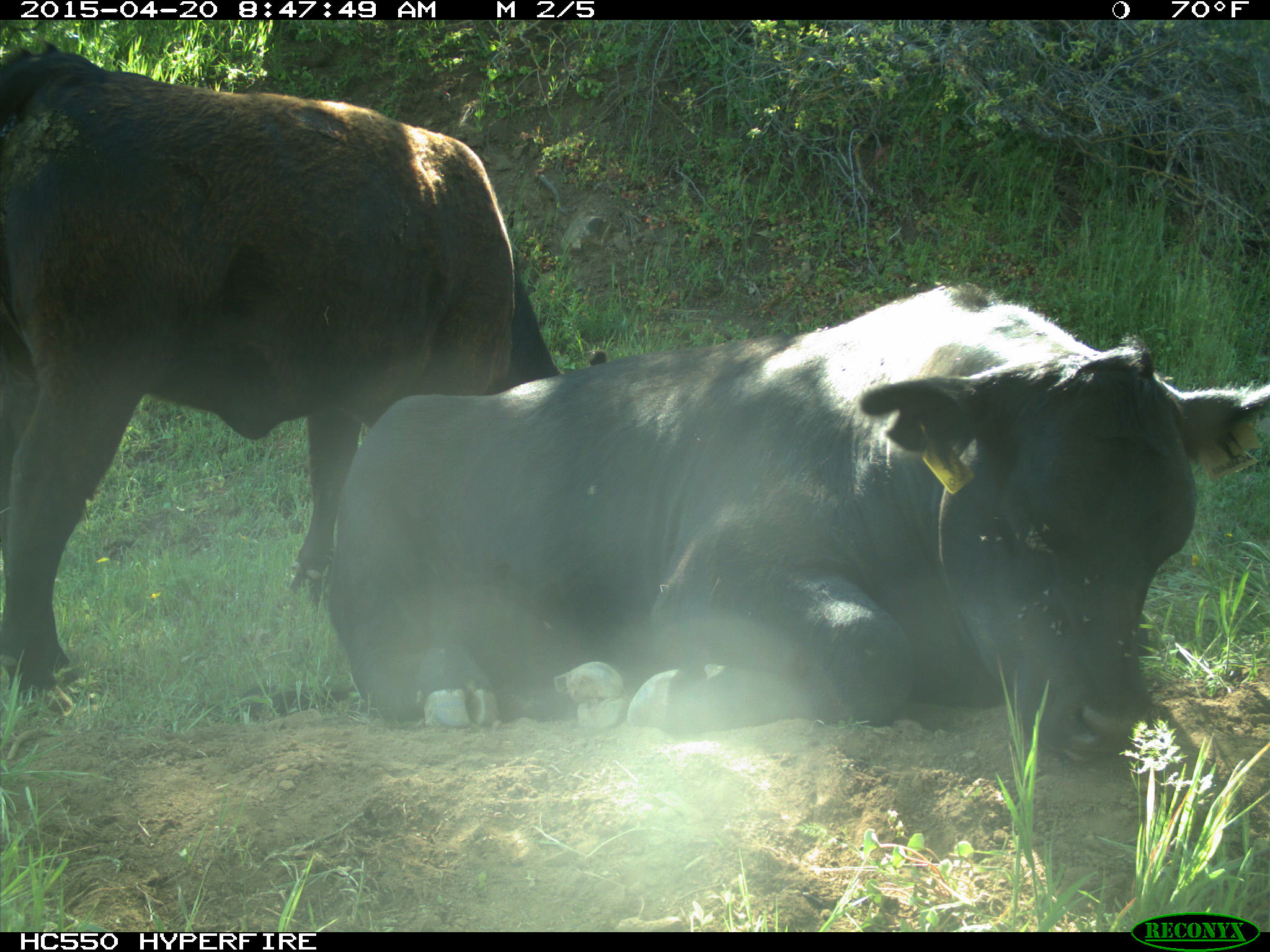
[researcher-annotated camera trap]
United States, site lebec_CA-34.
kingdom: Animalia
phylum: Chordata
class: Mammalia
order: Artiodactyla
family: Bovidae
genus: Bos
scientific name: Bos taurus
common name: domestic cow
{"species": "Bos taurus (domestic cow)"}